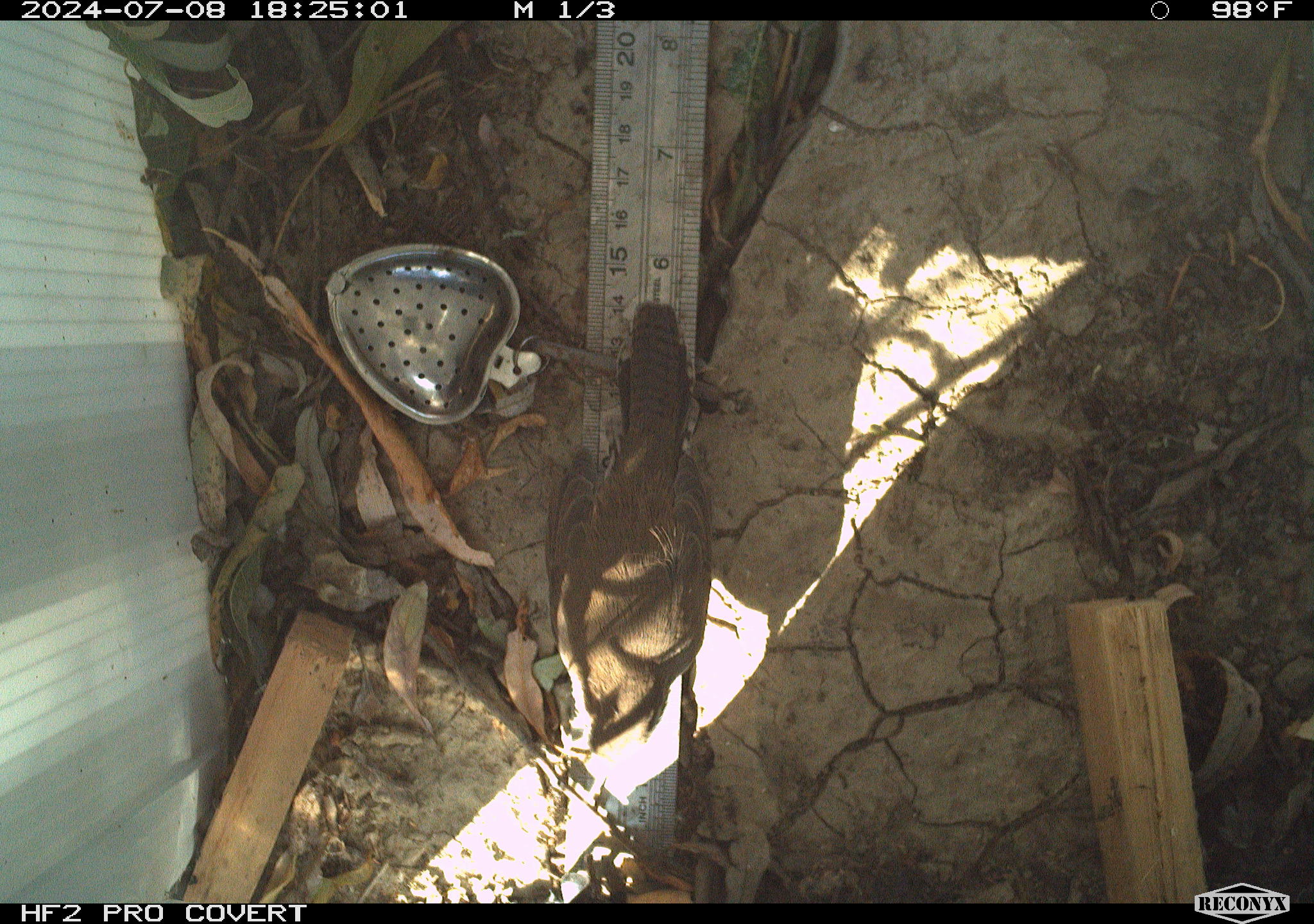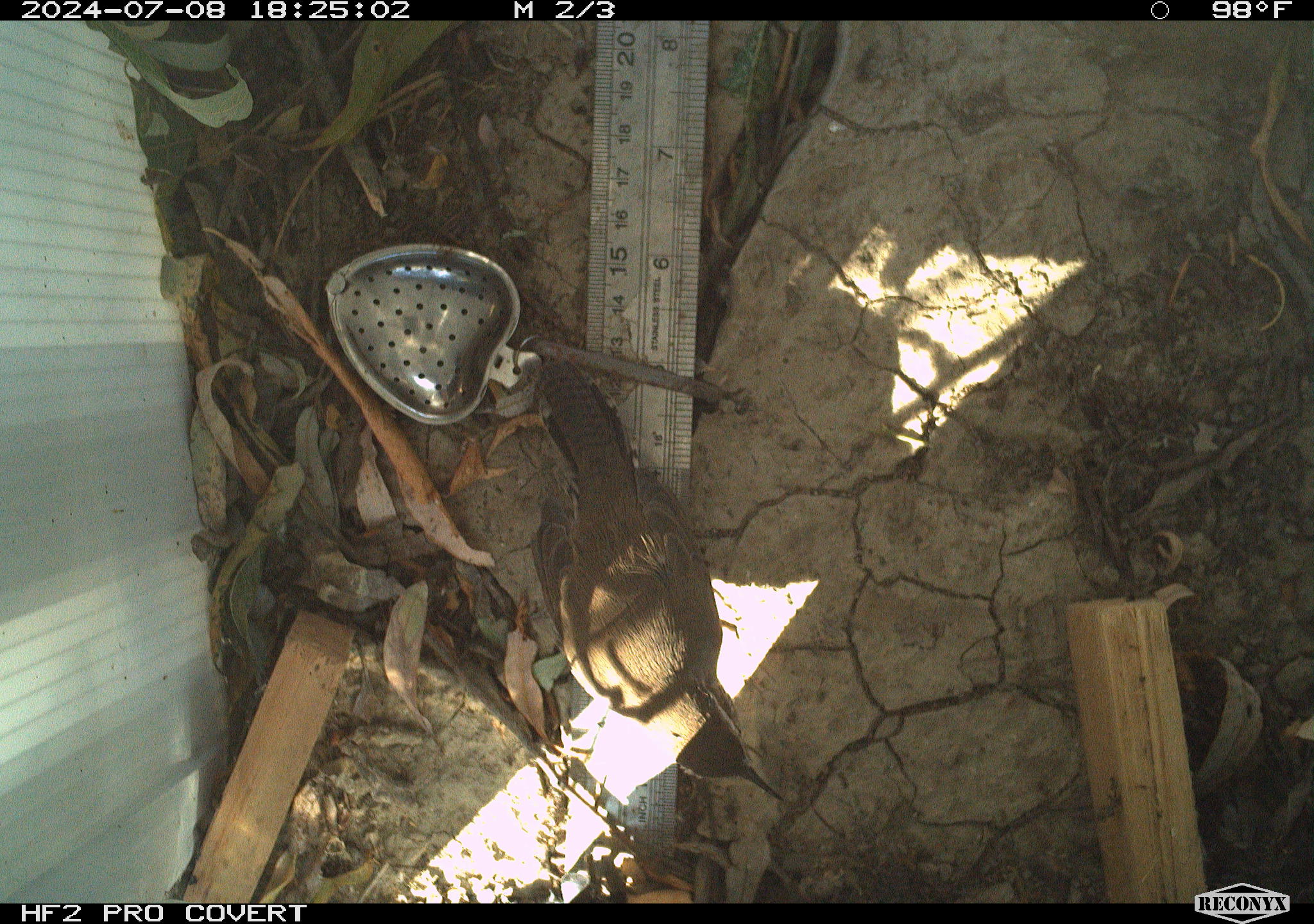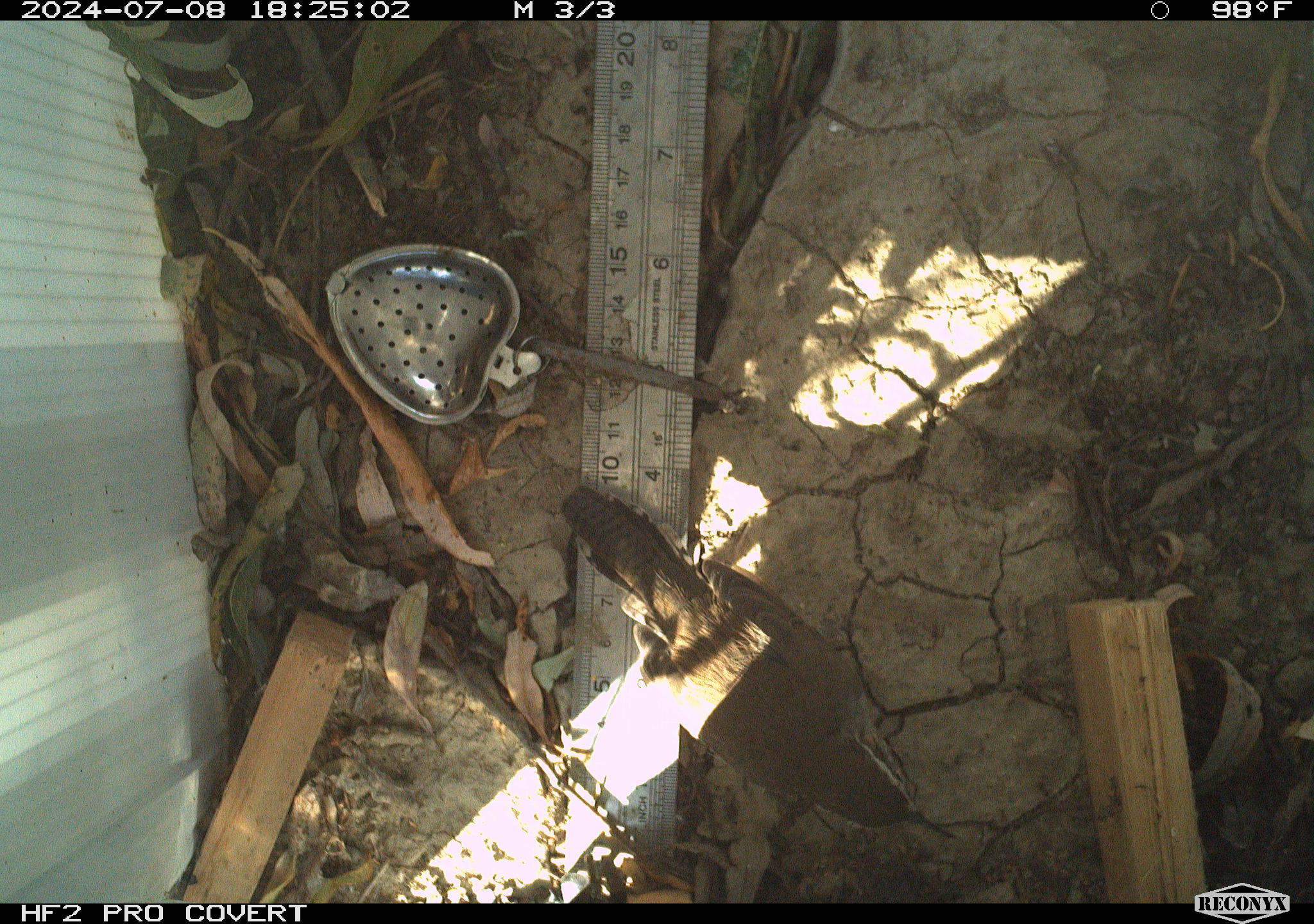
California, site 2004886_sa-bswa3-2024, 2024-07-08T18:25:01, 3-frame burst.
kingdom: Animalia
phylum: Chordata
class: Aves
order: Passeriformes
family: Troglodytidae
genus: Thryomanes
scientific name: Thryomanes bewickii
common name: bewick's wren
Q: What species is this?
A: Bewick's wren (Thryomanes bewickii).